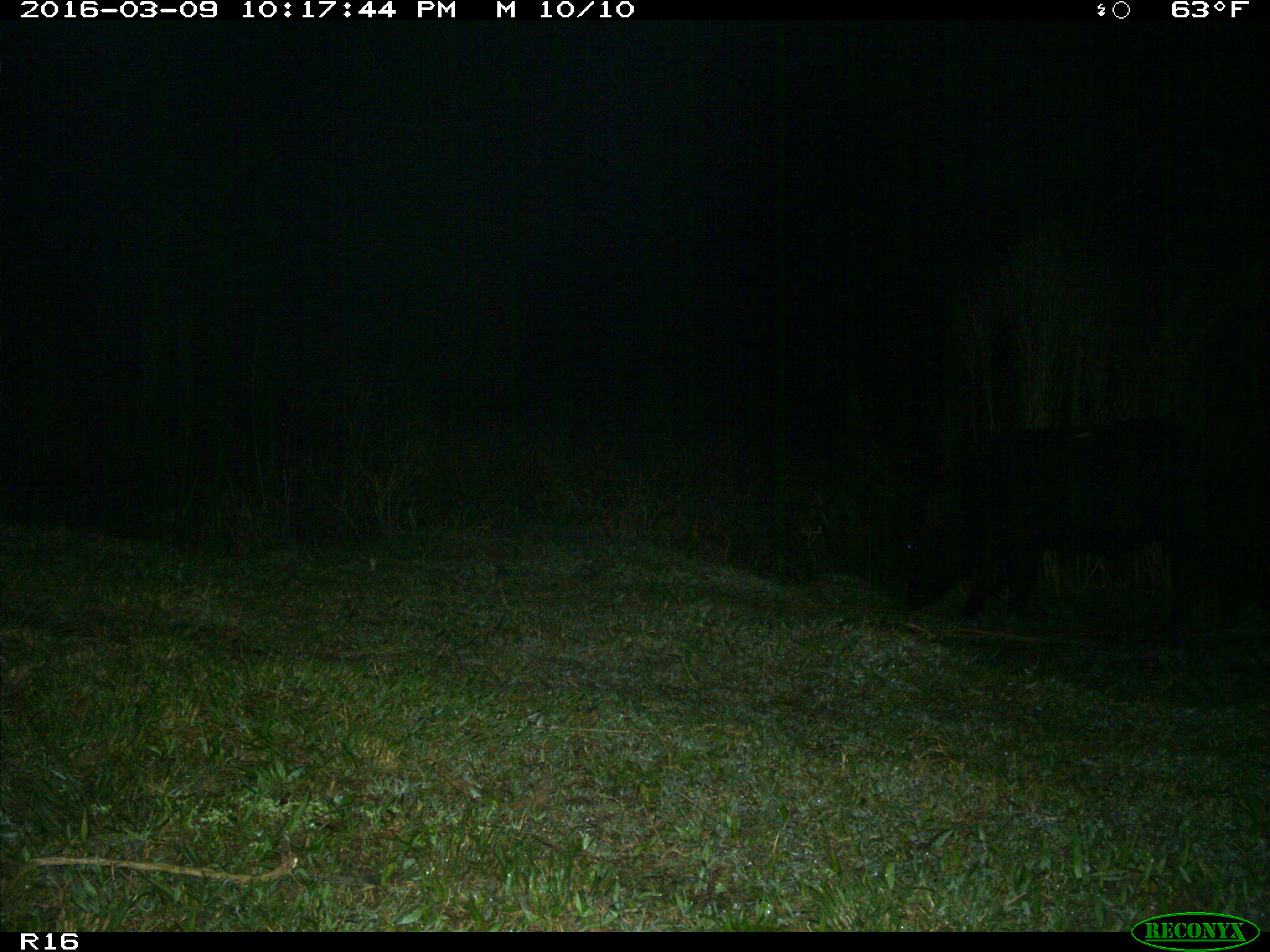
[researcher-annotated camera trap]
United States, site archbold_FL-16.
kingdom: Animalia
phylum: Chordata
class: Mammalia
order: Artiodactyla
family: Suidae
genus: Sus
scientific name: Sus scrofa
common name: wild boar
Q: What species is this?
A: Sus scrofa (wild boar).